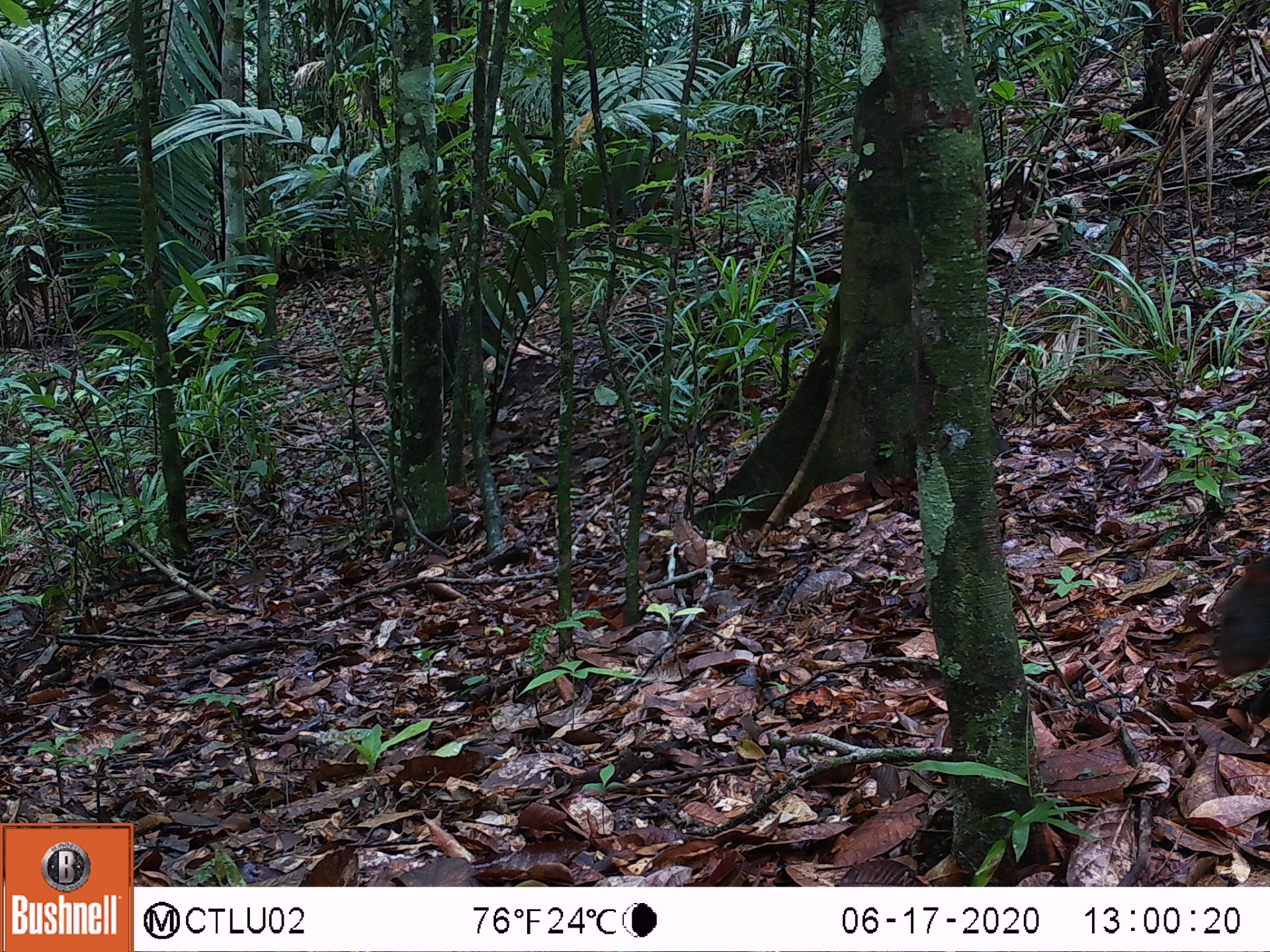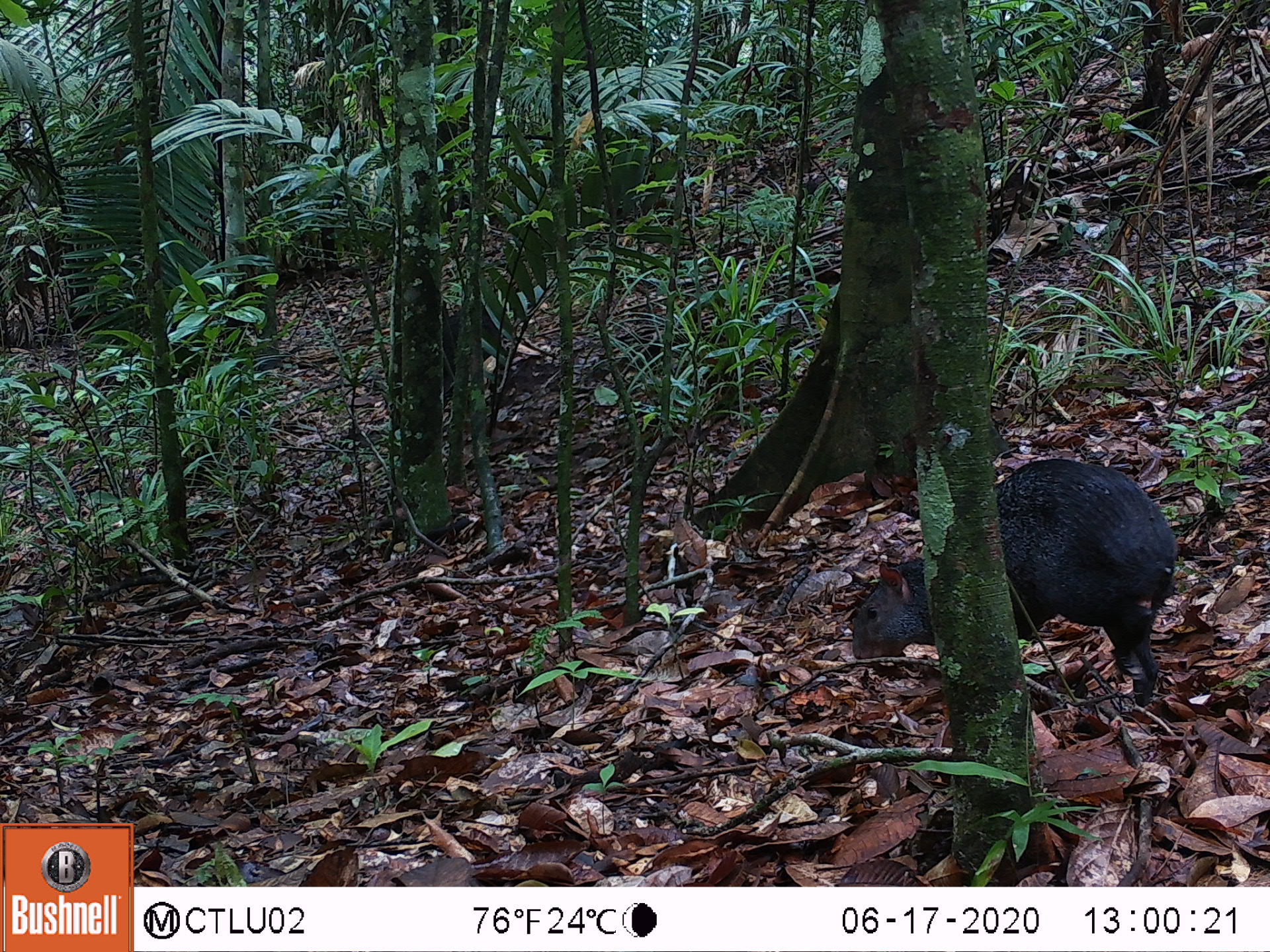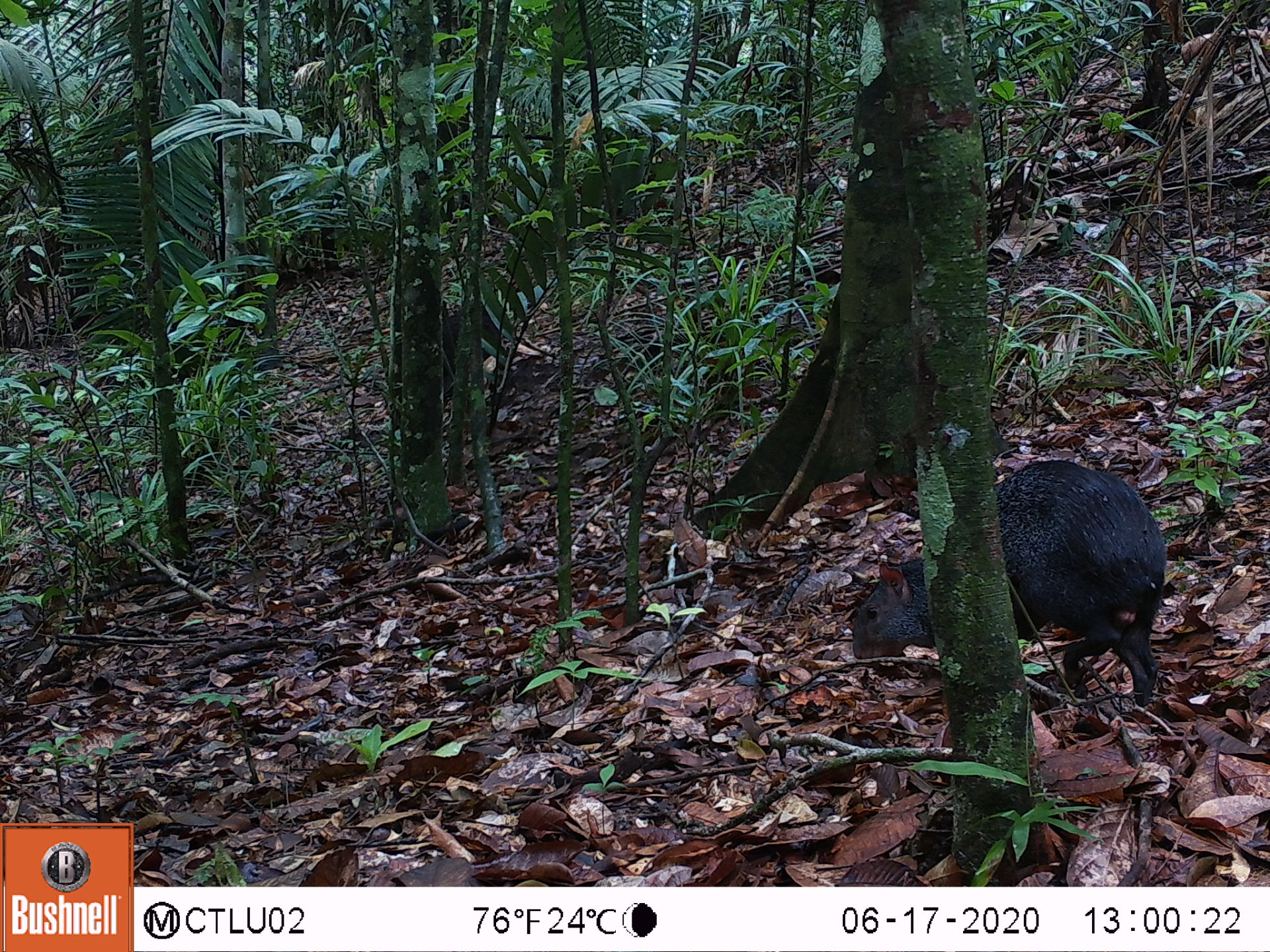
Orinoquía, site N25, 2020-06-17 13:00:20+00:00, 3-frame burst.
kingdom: Animalia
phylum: Chordata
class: Mammalia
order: Rodentia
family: Dasyproctidae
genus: Dasyprocta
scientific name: Dasyprocta fuliginosa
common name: black agouti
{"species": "black agouti (Dasyprocta fuliginosa)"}